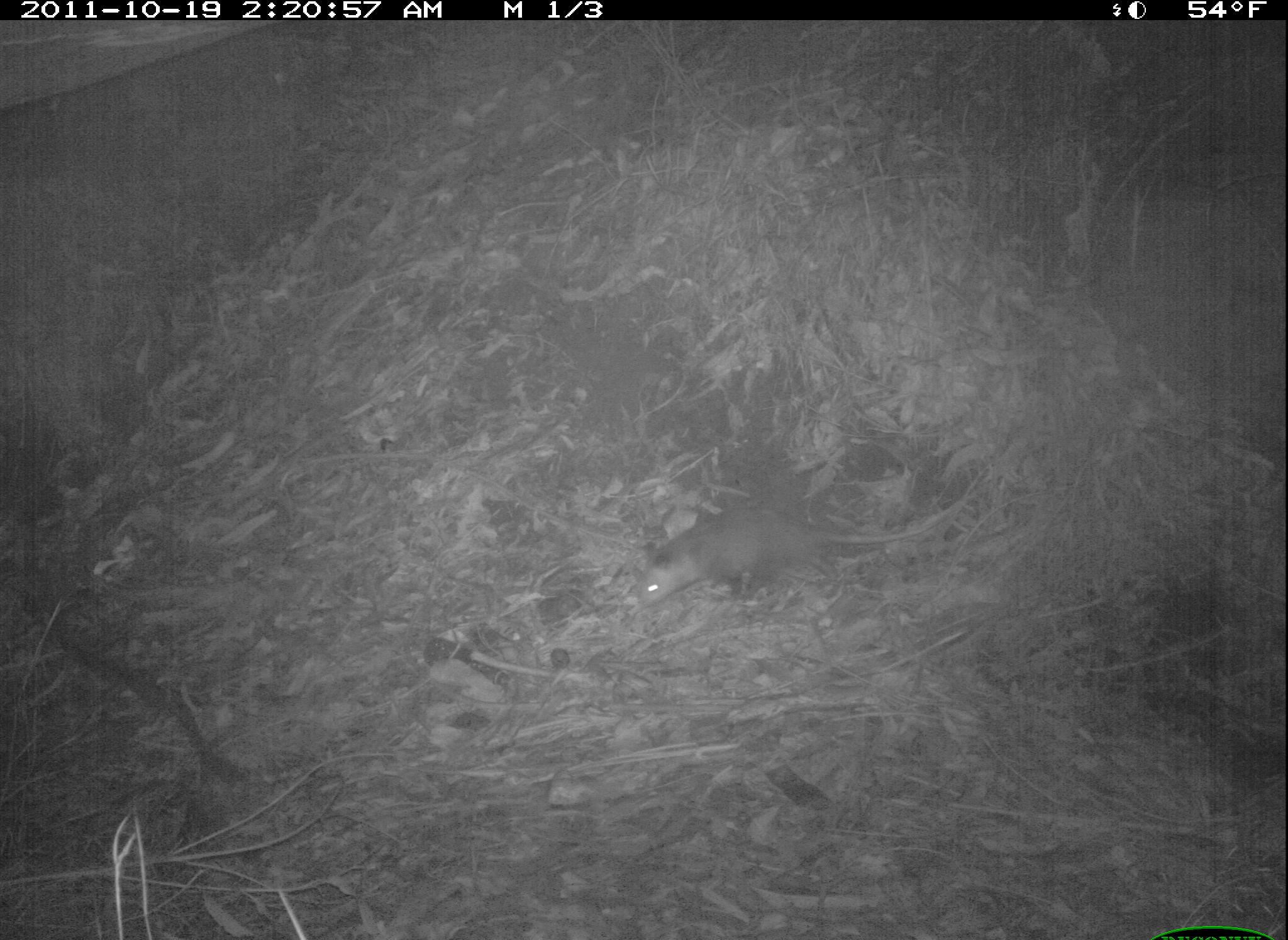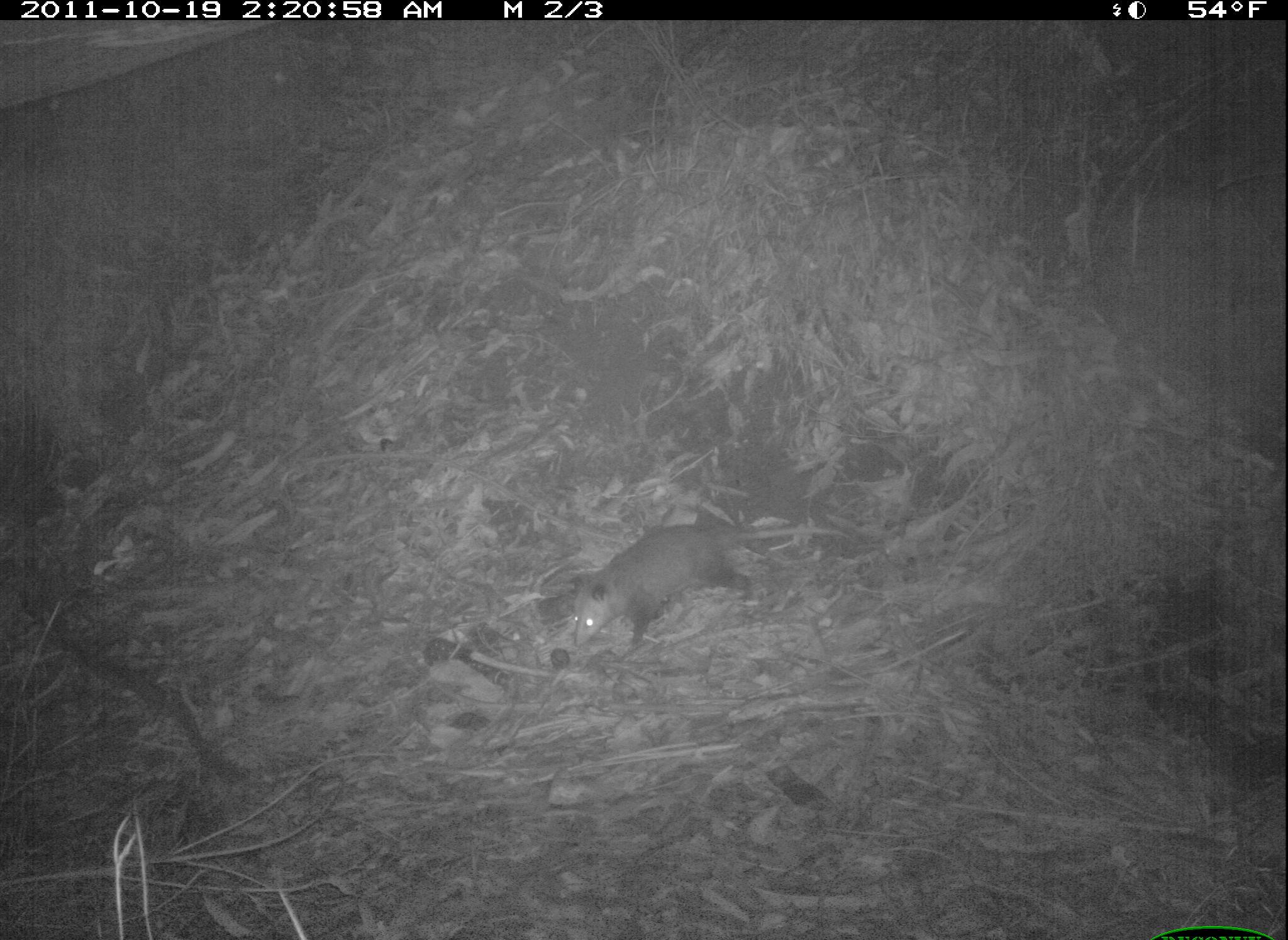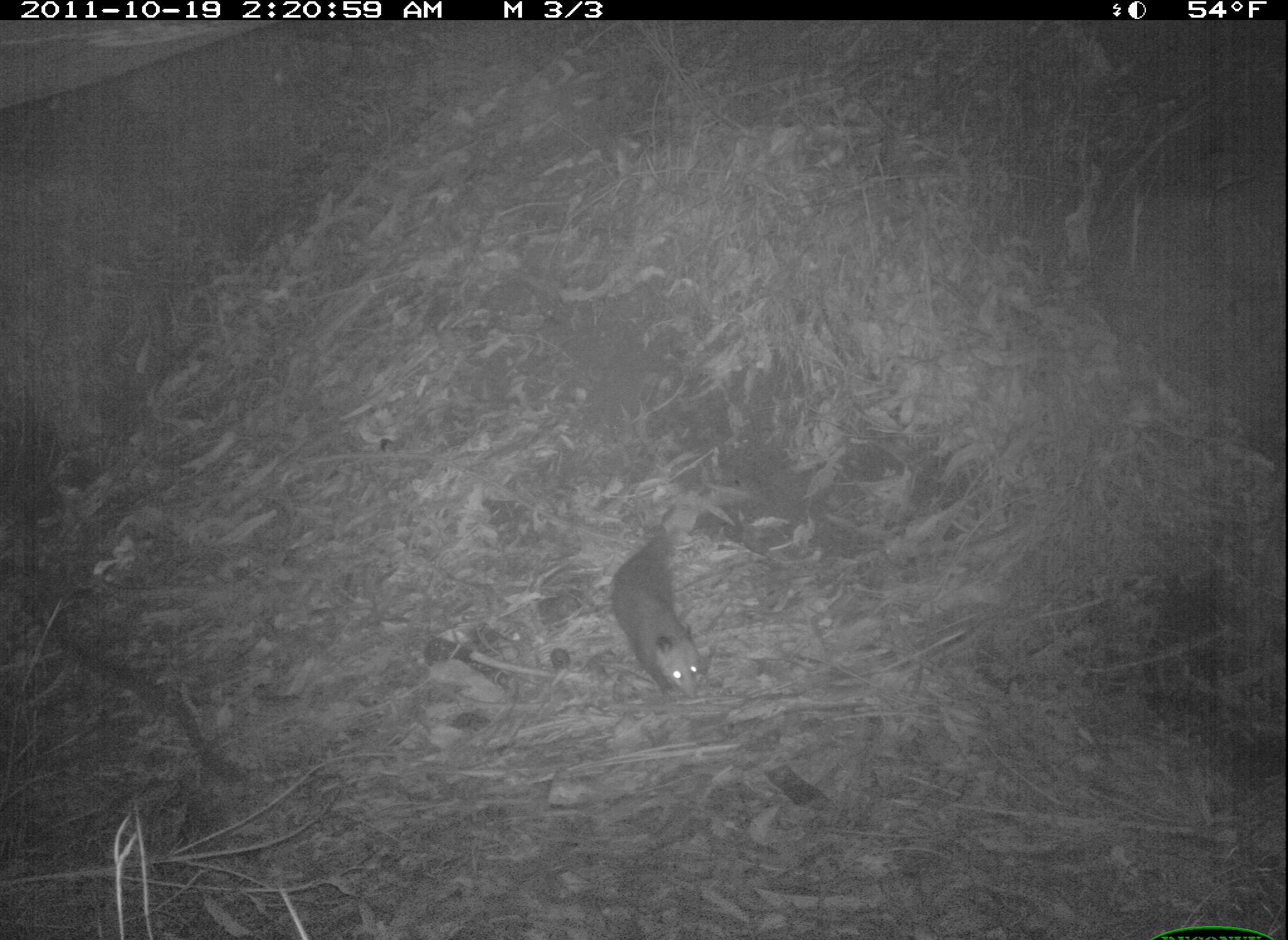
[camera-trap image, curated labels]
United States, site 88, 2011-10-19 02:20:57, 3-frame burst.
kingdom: Animalia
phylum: Chordata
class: Mammalia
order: Didelphimorphia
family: Didelphidae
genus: Didelphis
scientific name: Didelphis virginiana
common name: virginia opossum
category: opossum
Opossum (virginia opossum) (Didelphis virginiana).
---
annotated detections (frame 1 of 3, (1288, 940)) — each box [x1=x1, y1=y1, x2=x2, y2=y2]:
opossum: [x1=634, y1=478, x2=968, y2=641]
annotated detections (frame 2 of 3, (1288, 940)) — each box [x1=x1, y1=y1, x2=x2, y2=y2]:
opossum: [x1=562, y1=512, x2=855, y2=664]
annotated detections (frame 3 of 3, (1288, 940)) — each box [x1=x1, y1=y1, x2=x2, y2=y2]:
opossum: [x1=604, y1=494, x2=739, y2=710]